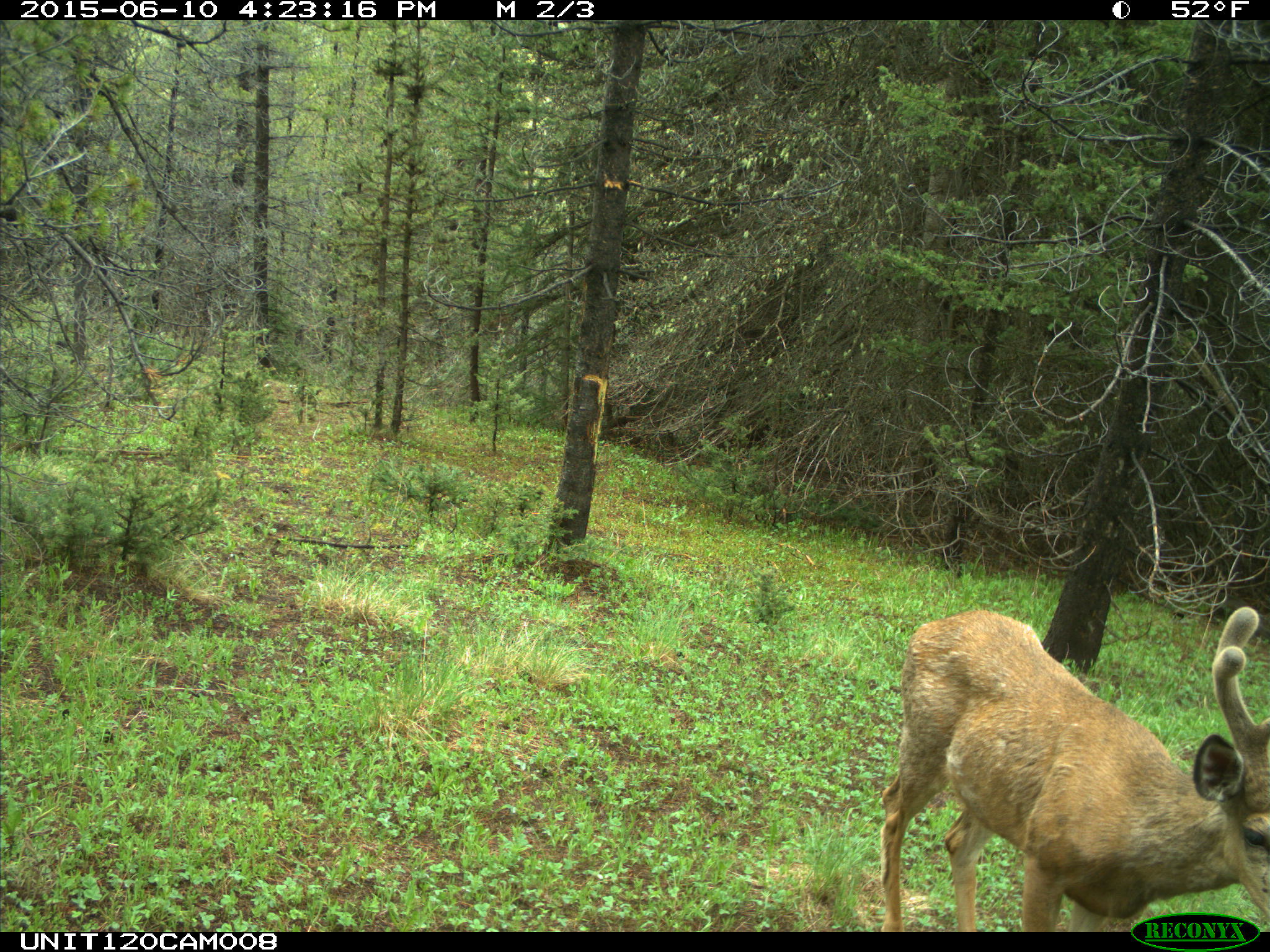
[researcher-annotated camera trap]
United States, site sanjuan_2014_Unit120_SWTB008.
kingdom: Animalia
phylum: Chordata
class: Mammalia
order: Artiodactyla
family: Cervidae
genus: Odocoileus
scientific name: Odocoileus hemionus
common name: mule deer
Odocoileus hemionus (mule deer).